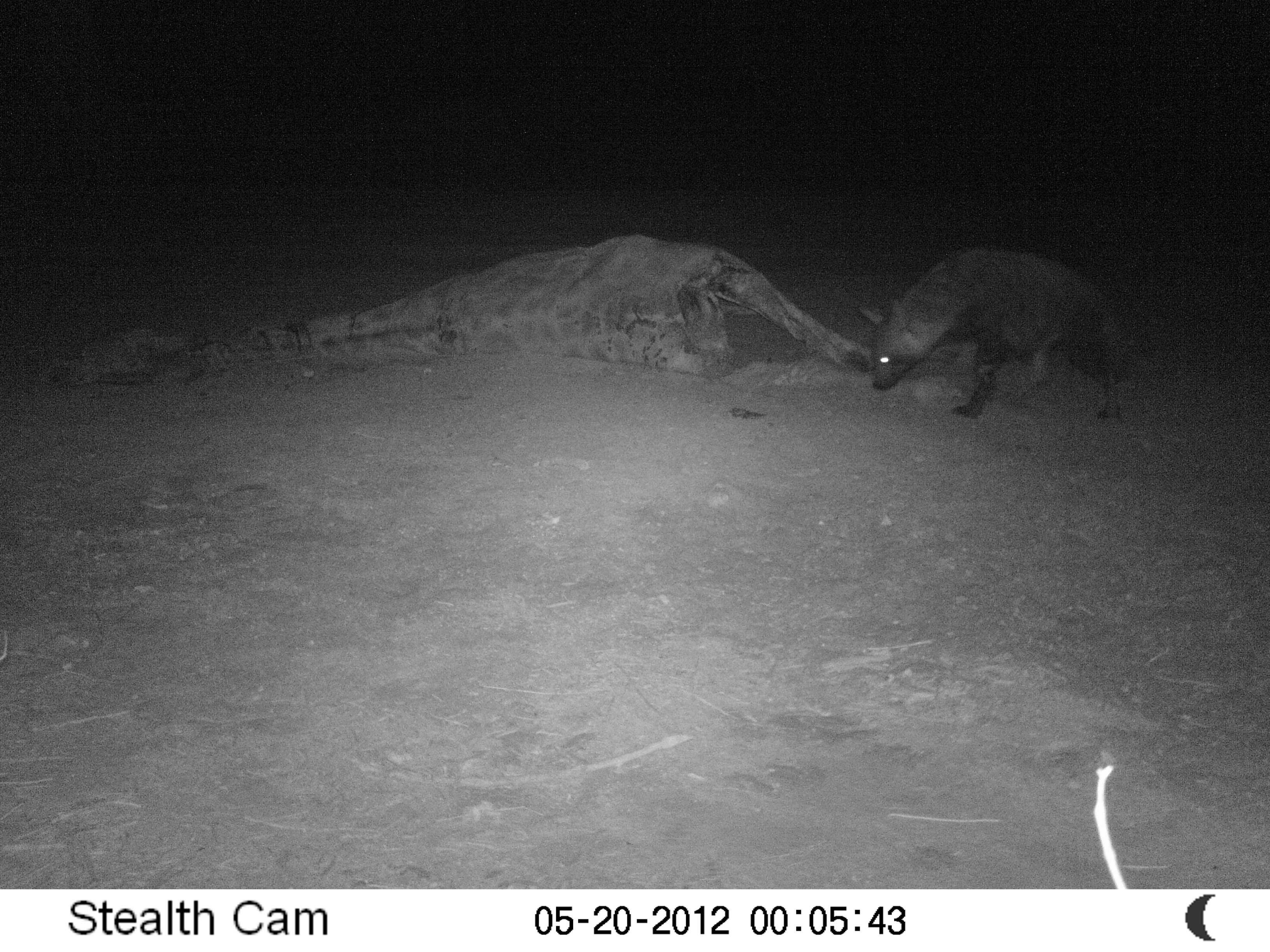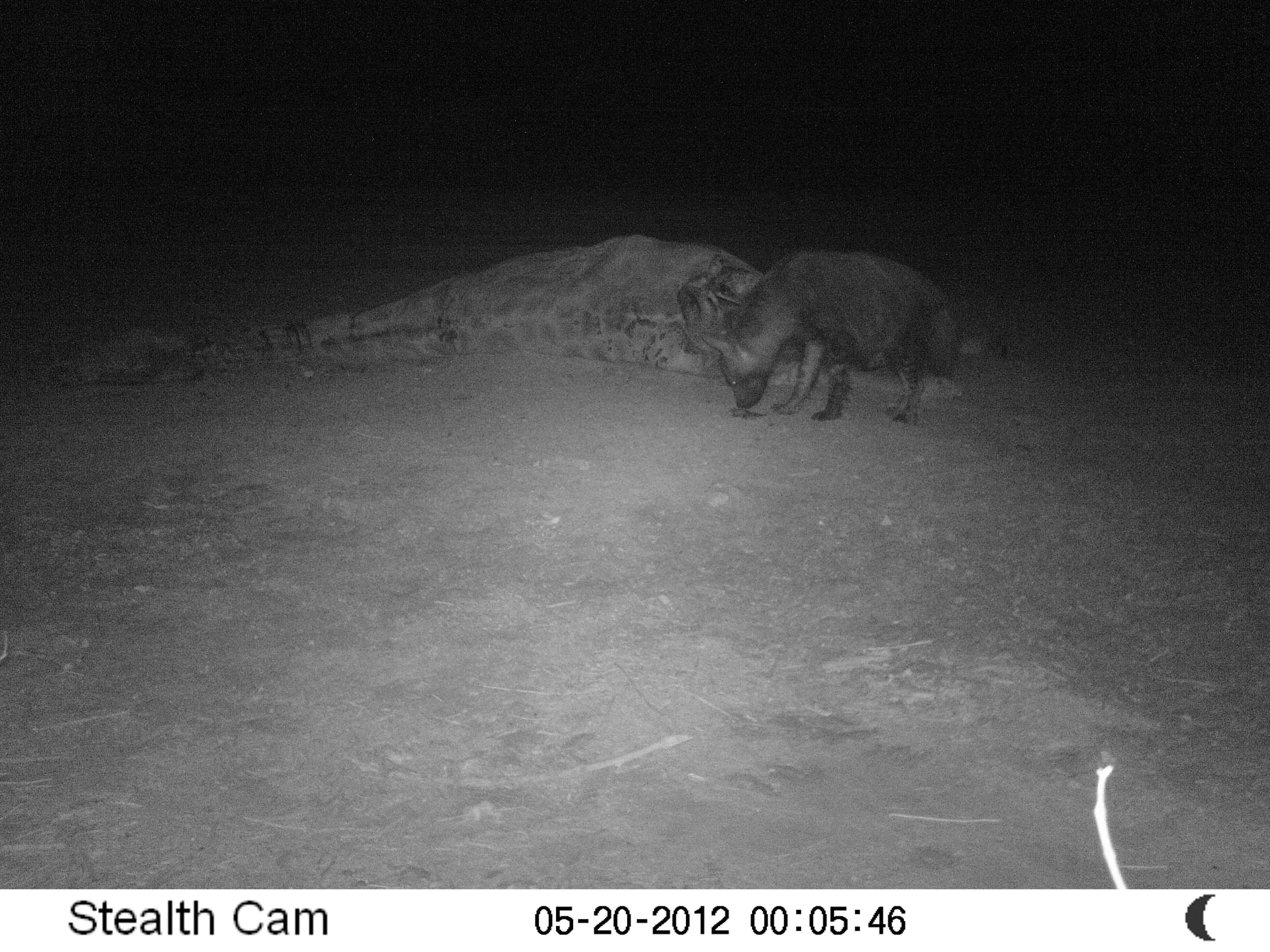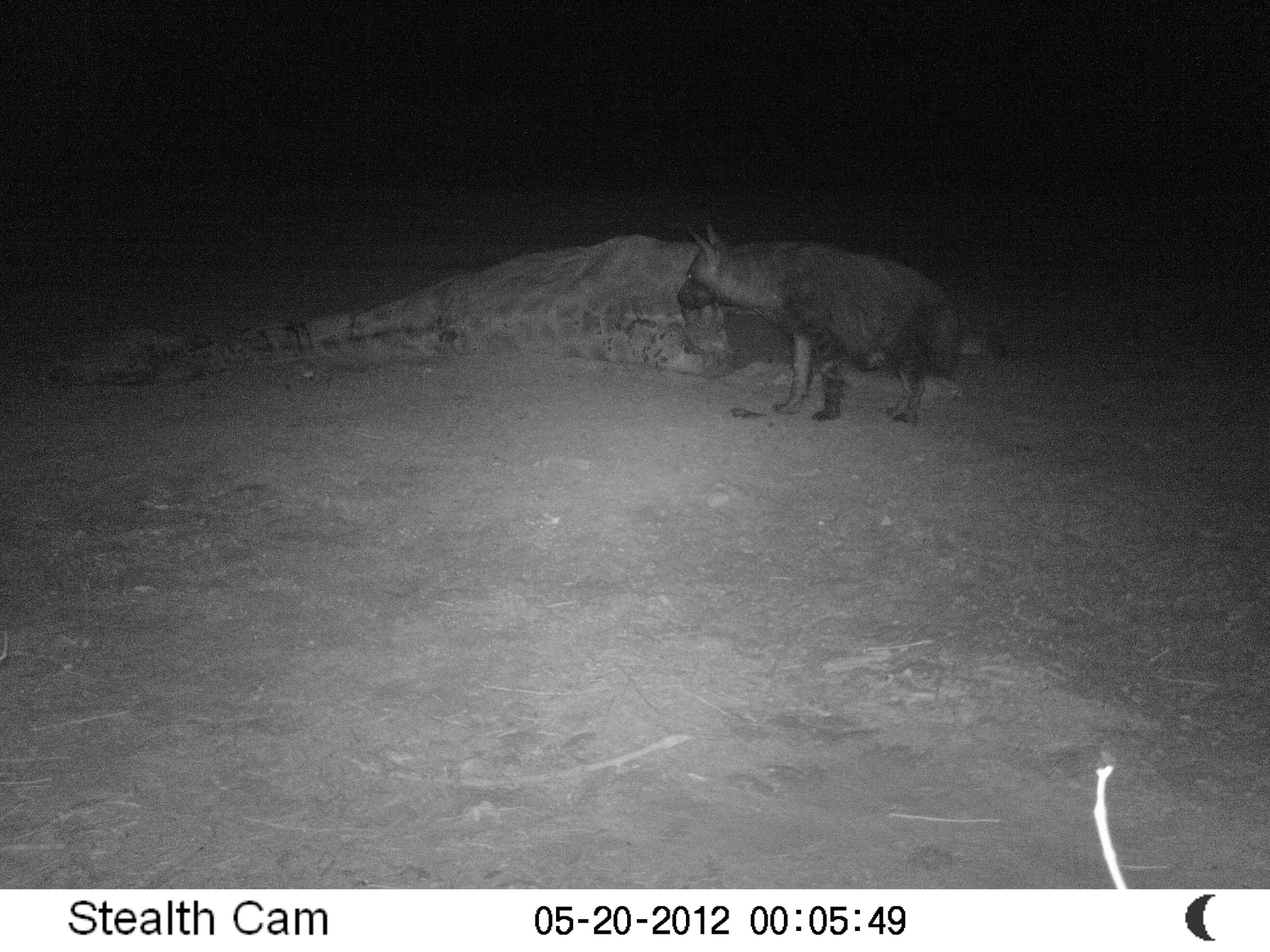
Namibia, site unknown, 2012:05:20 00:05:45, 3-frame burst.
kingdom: Animalia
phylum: Chordata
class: Mammalia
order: Carnivora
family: Hyaenidae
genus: Parahyaena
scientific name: Parahyaena brunnea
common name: brown hyena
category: hyaena brunnea